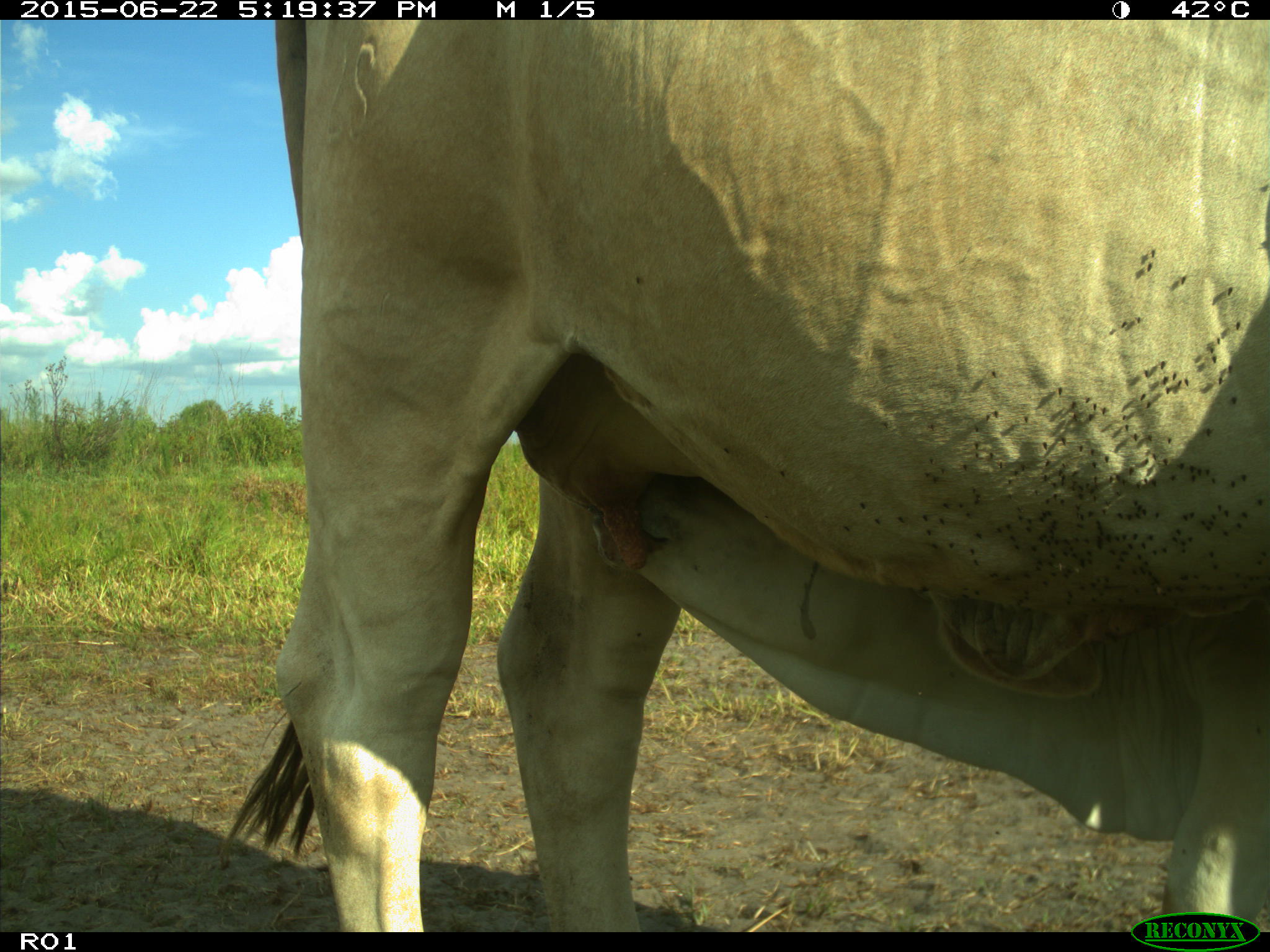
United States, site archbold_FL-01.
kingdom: Animalia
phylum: Chordata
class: Mammalia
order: Artiodactyla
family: Bovidae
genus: Bos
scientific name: Bos taurus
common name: domestic cow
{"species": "Bos taurus (domestic cow)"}